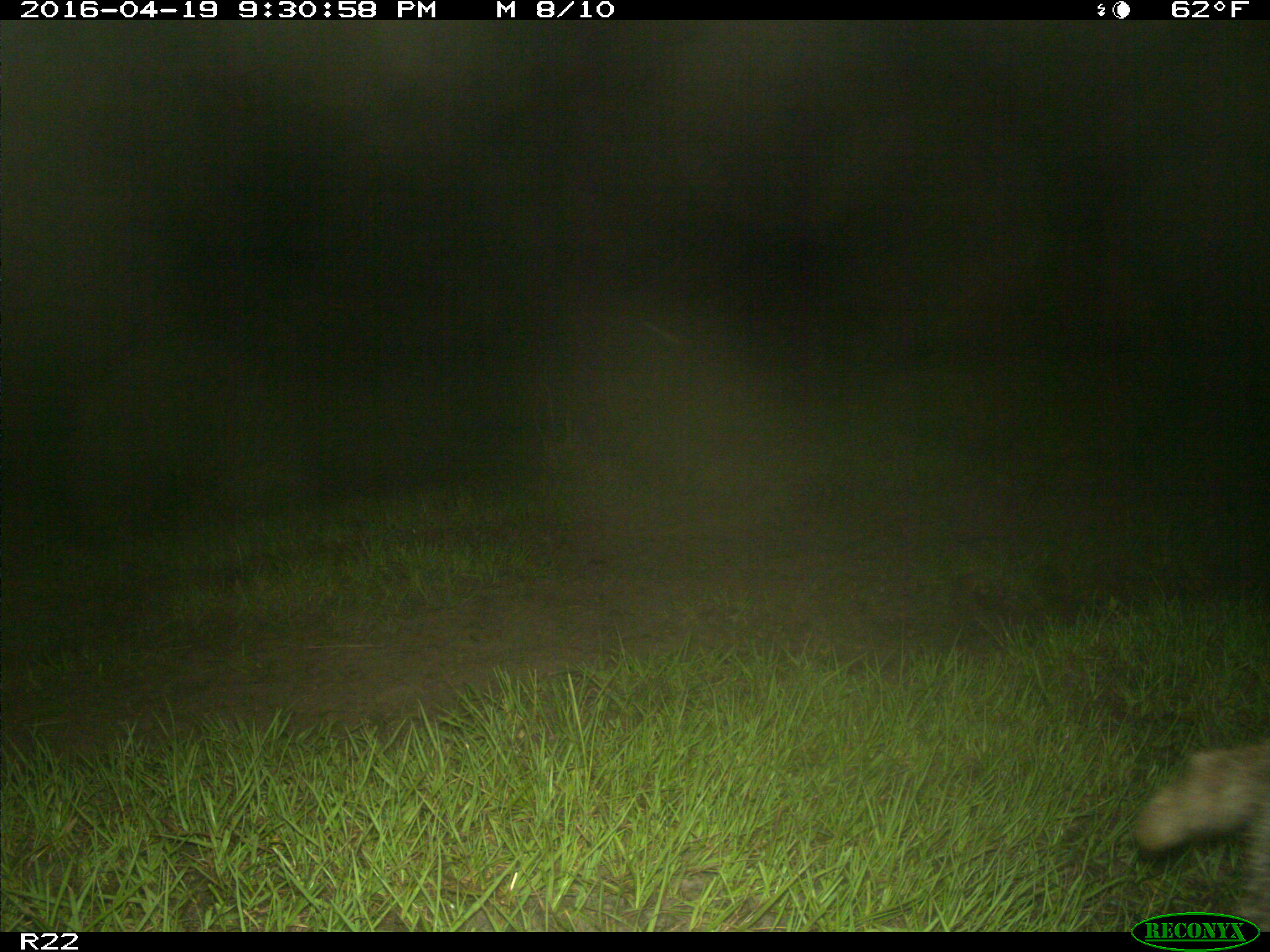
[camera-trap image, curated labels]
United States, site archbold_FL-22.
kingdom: Animalia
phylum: Chordata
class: Mammalia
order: Carnivora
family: Procyonidae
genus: Procyon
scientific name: Procyon lotor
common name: common raccoon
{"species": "Procyon lotor (common raccoon)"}